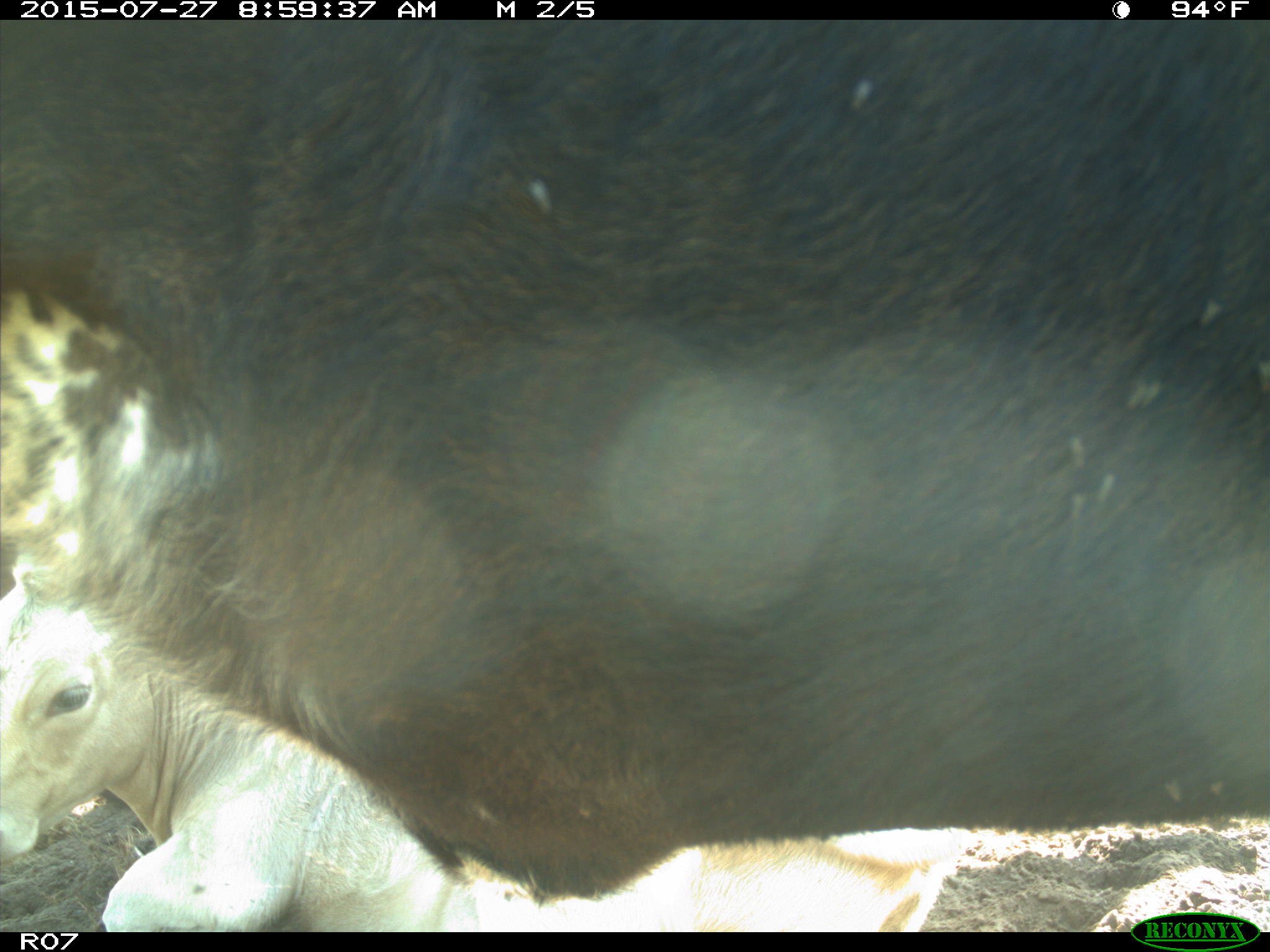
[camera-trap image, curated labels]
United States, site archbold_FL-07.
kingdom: Animalia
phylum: Chordata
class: Mammalia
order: Artiodactyla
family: Bovidae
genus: Bos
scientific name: Bos taurus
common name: domestic cow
Bos taurus (domestic cow).